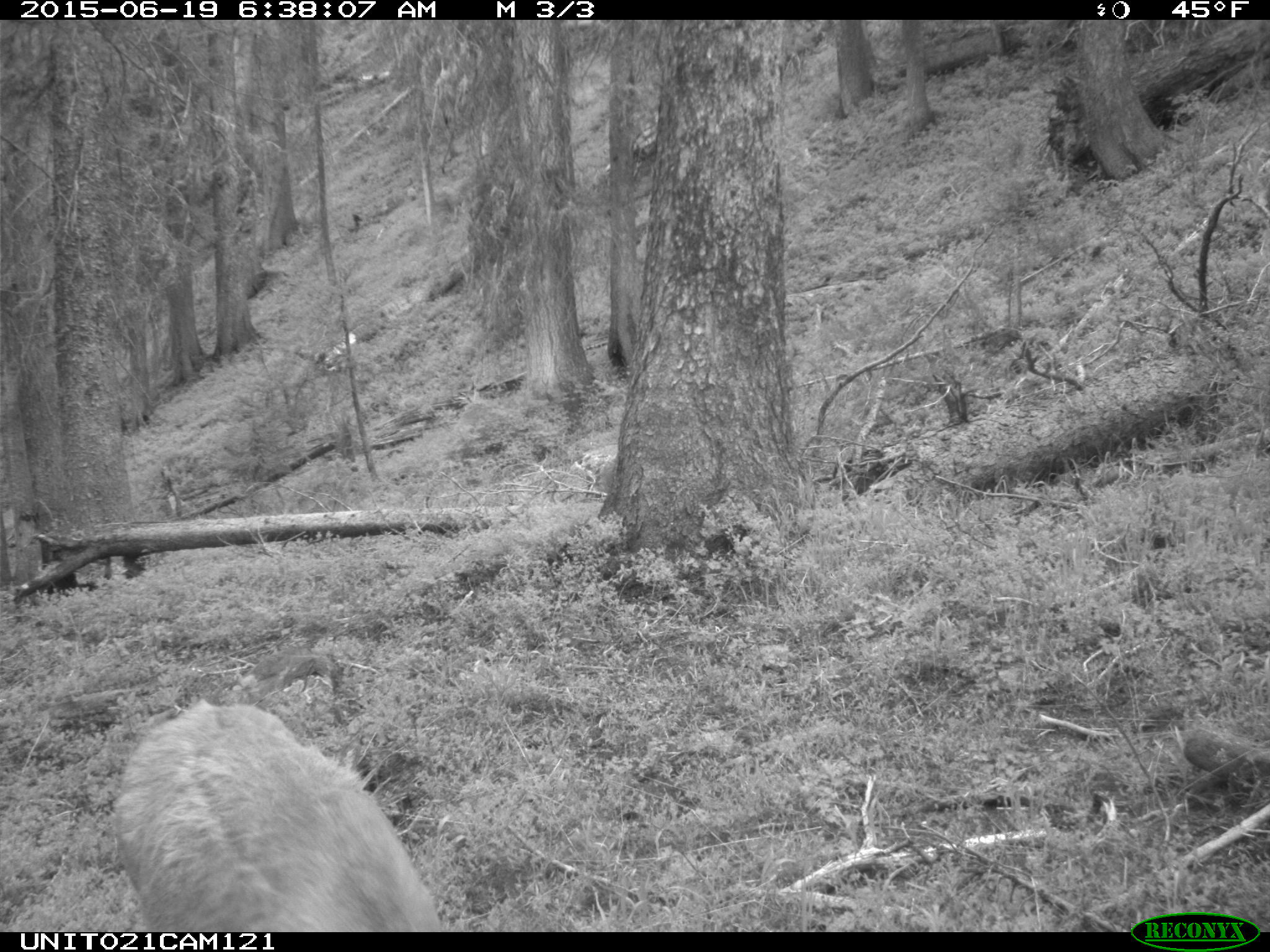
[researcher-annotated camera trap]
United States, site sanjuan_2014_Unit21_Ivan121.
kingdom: Animalia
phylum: Chordata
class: Mammalia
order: Artiodactyla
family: Cervidae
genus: Odocoileus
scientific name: Odocoileus hemionus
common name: mule deer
Odocoileus hemionus (mule deer).